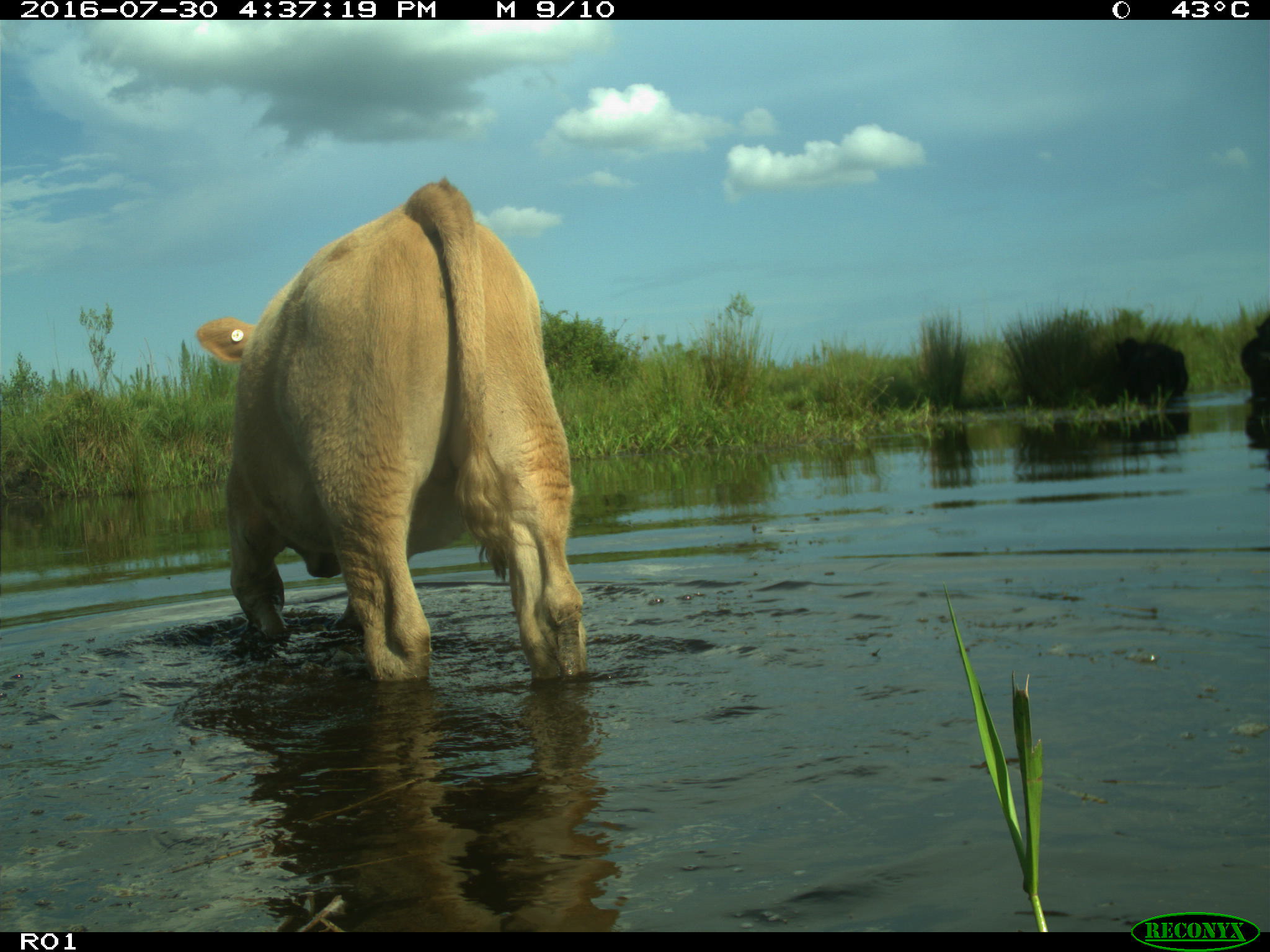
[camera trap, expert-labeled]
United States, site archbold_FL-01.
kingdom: Animalia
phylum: Chordata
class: Mammalia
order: Artiodactyla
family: Bovidae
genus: Bos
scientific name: Bos taurus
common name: domestic cow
Bos taurus (domestic cow).